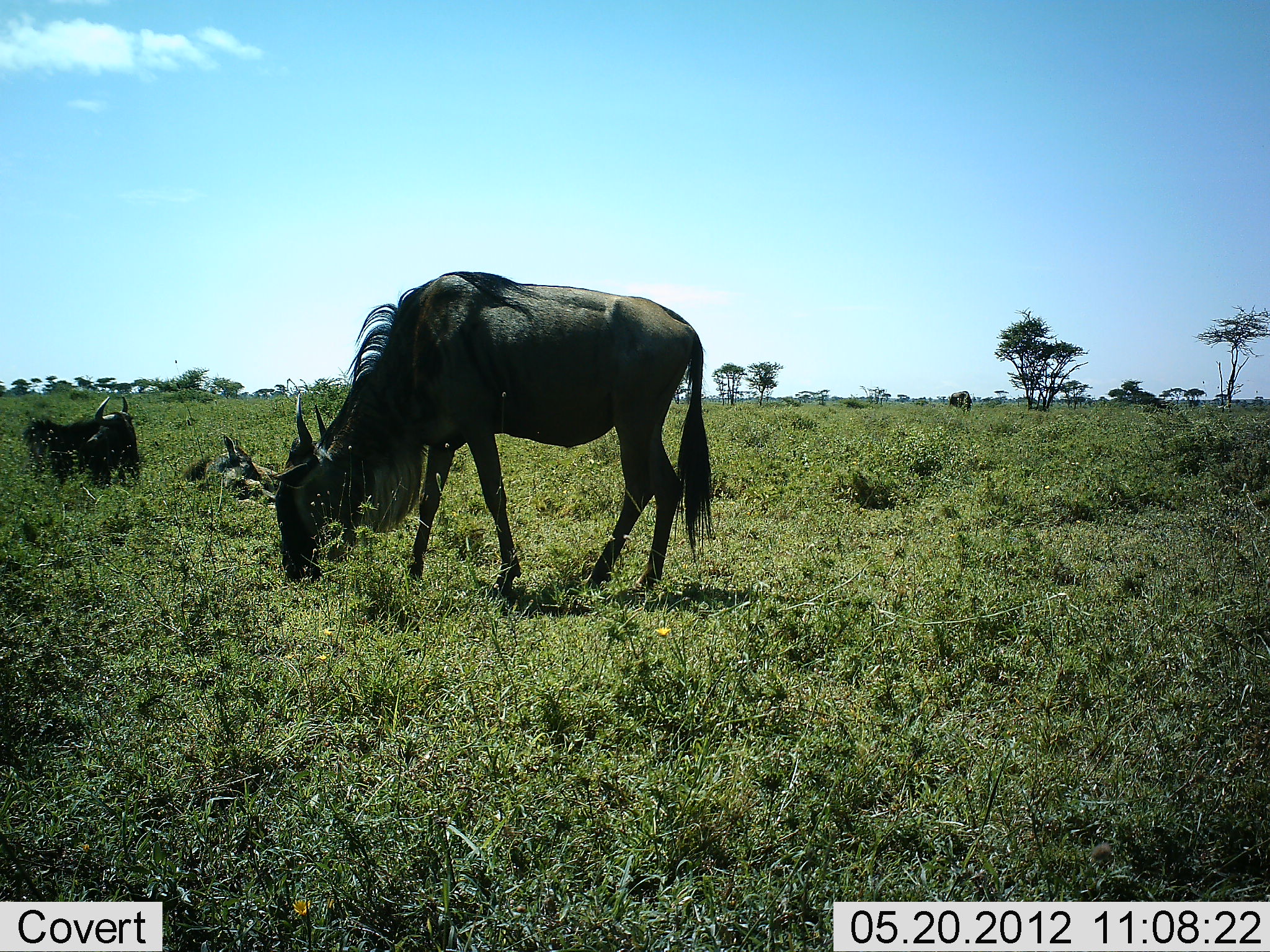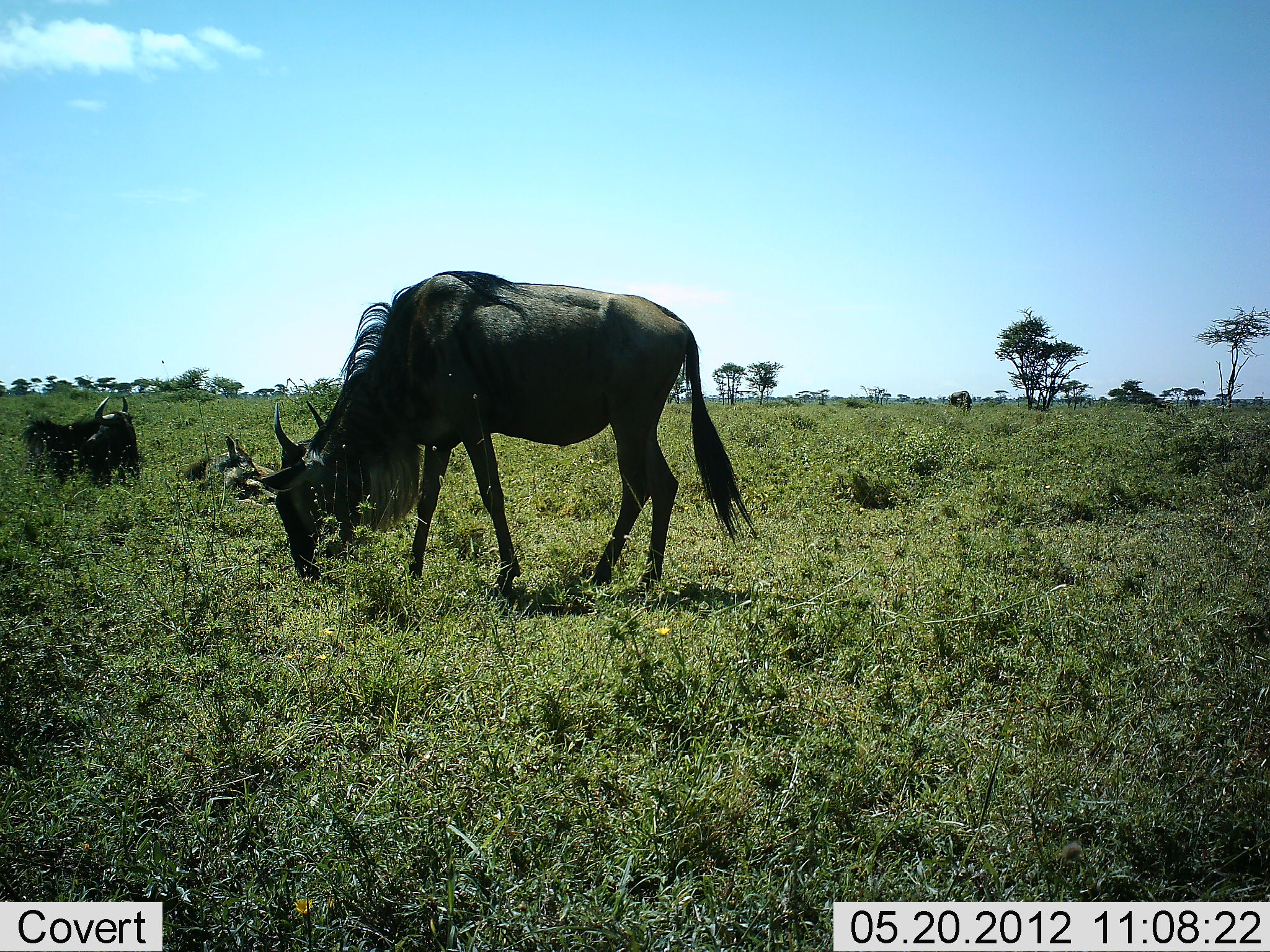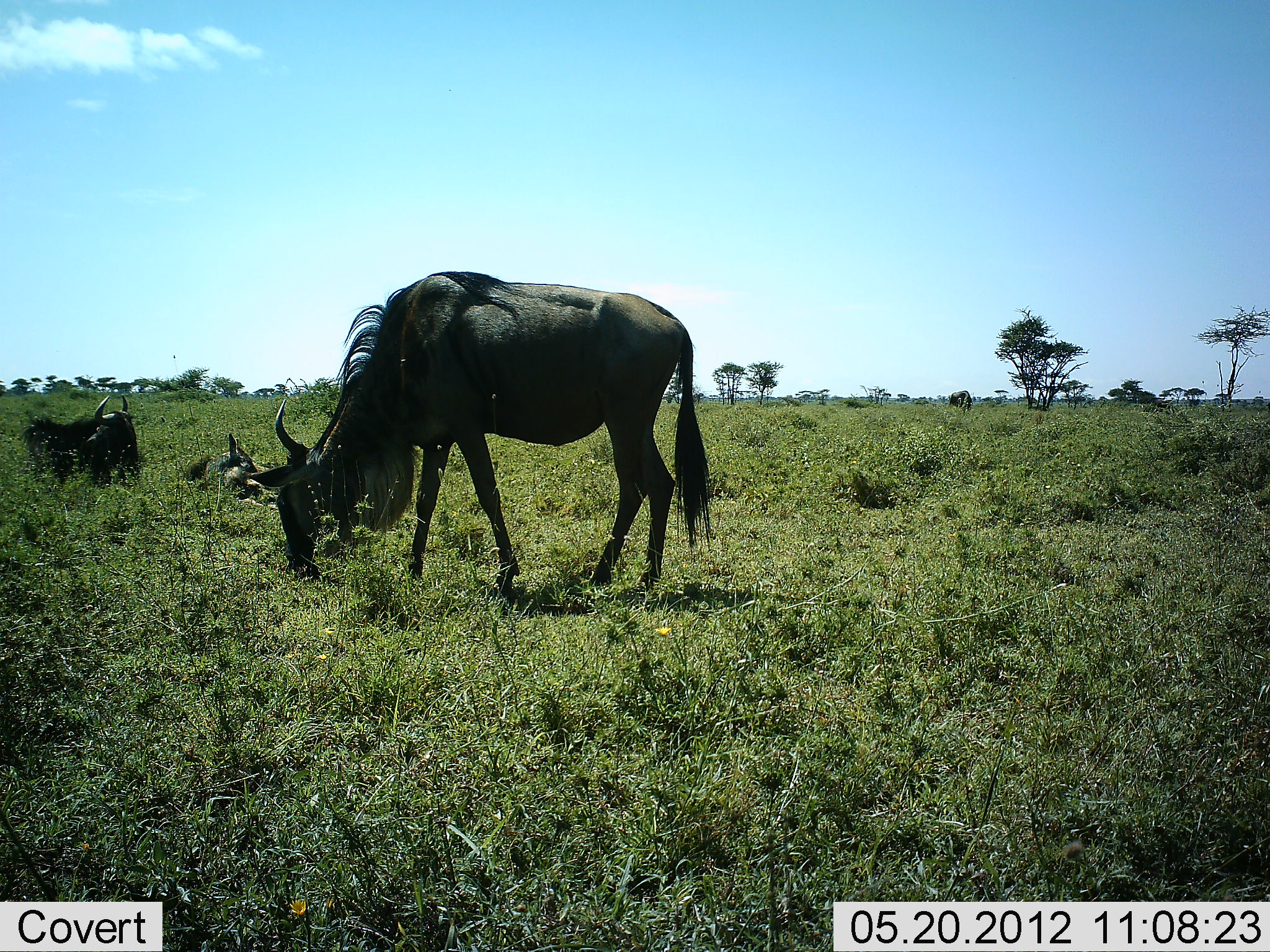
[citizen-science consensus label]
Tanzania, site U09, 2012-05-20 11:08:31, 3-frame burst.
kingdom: Animalia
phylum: Chordata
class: Mammalia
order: Artiodactyla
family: Bovidae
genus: Connochaetes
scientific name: Connochaetes taurinus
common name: blue wildebeest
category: wildebeest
Wildebeest (blue wildebeest) (Connochaetes taurinus), count 4. Behavior (volunteer vote fractions): standing 50%, resting 90%, moving 0%, interacting 0%. Young present (vote fraction): 10%. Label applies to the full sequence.